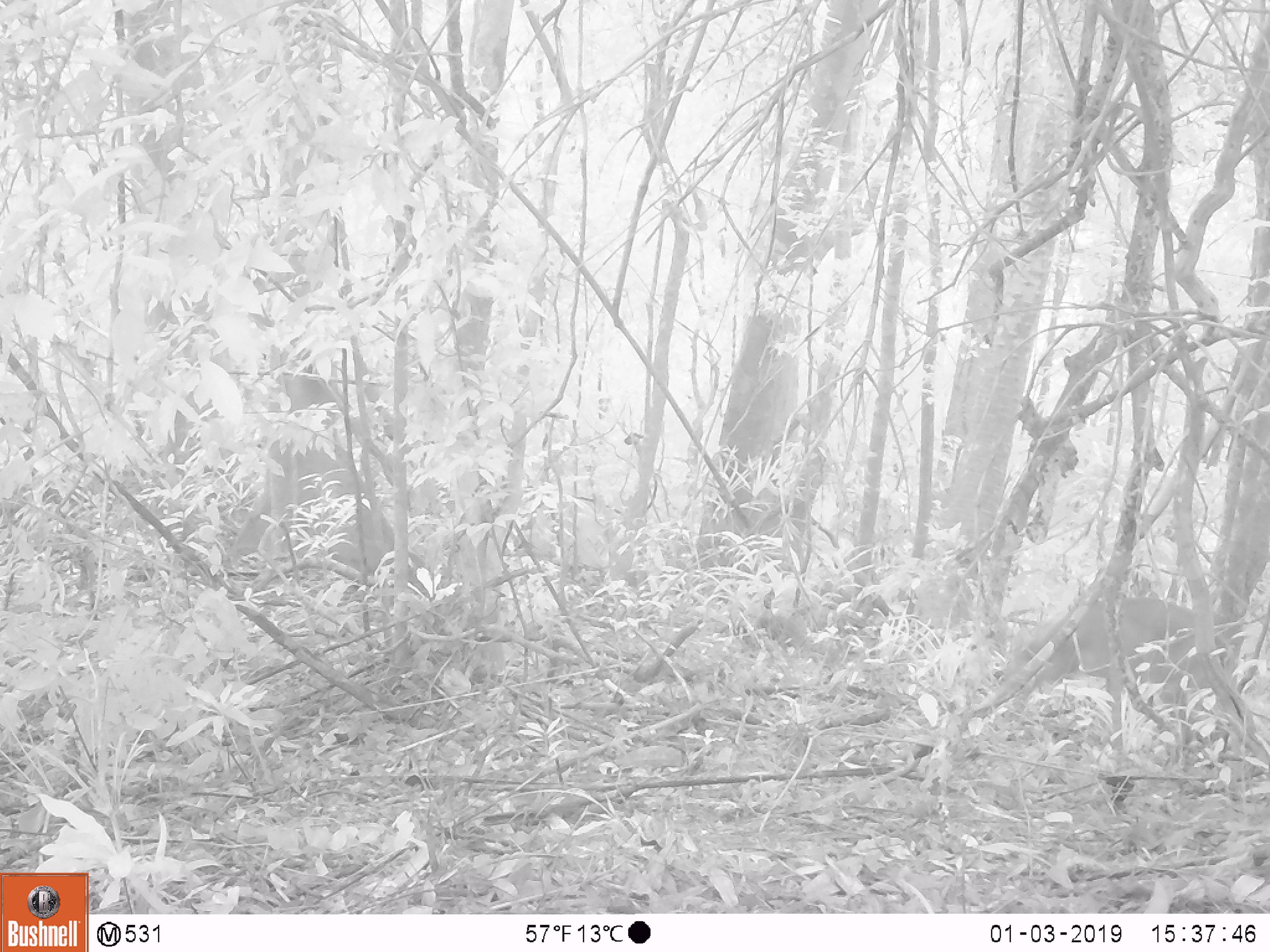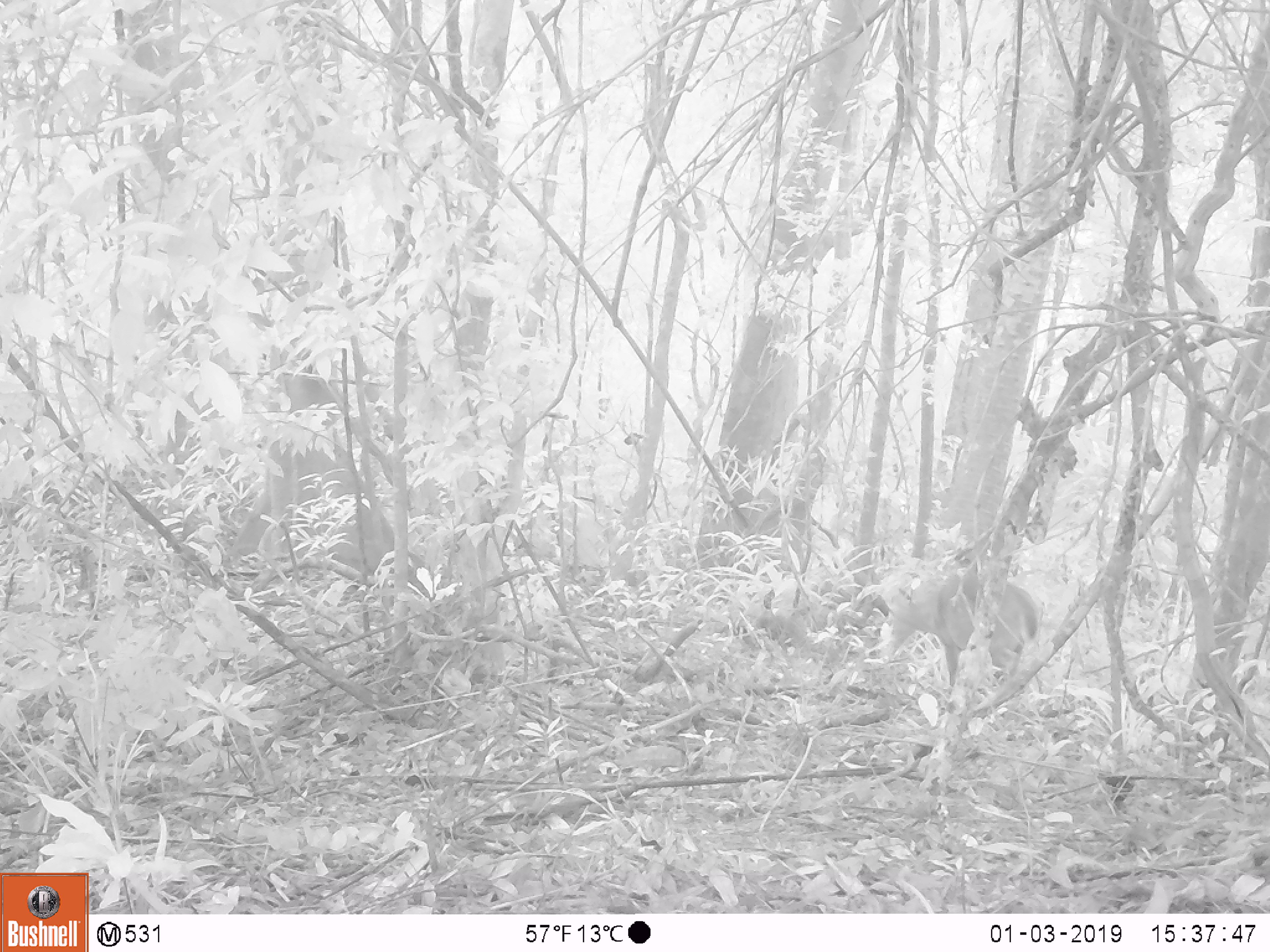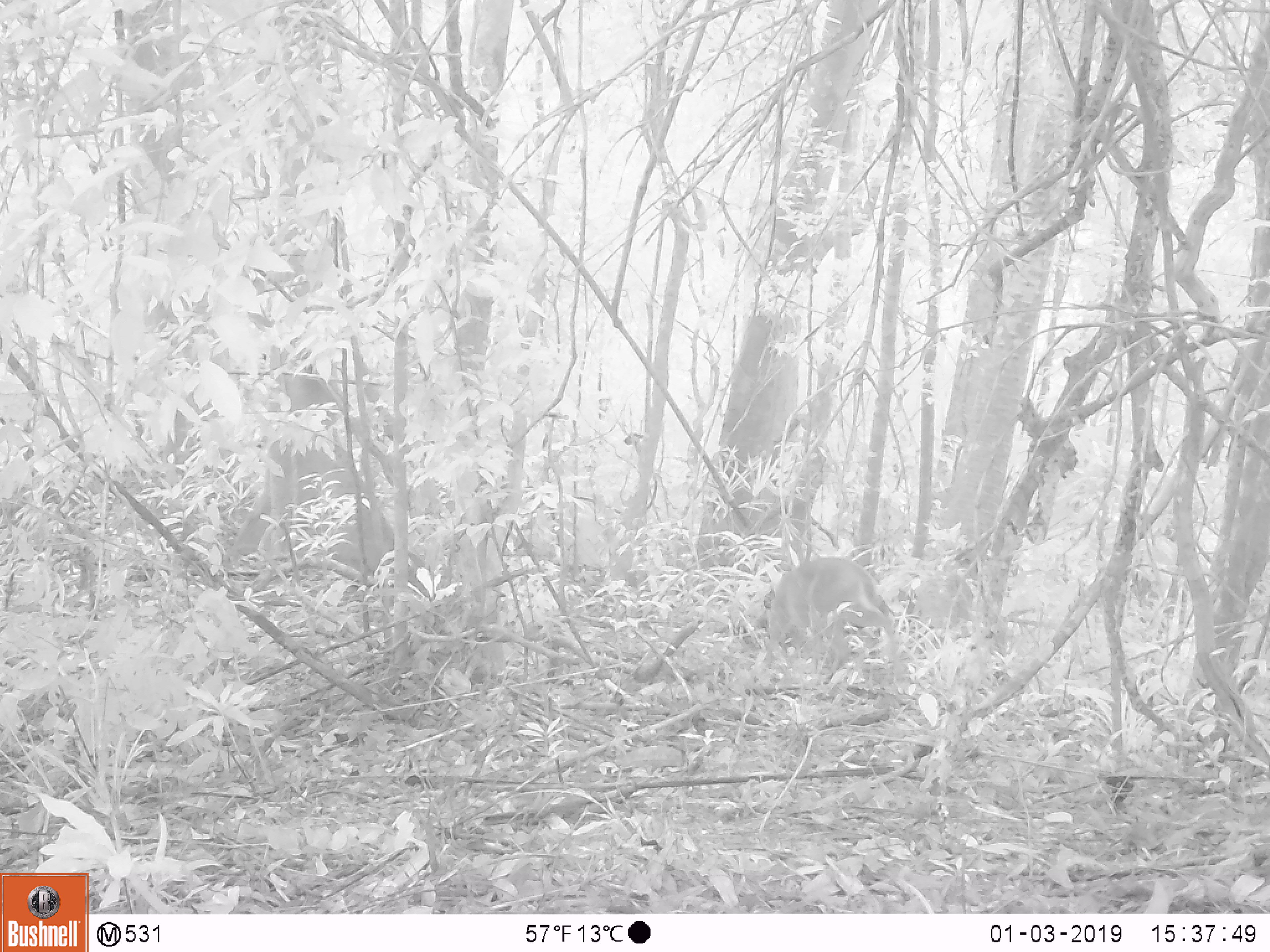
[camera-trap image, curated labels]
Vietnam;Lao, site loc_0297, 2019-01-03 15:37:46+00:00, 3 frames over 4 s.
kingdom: Animalia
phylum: Chordata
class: Mammalia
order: Artiodactyla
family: Cervidae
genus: Muntiacus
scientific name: Muntiacus rooseveltorum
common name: roosevelt's muntjac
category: roosevelts muntjac group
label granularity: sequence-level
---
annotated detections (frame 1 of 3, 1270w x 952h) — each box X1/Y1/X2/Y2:
roosevelts muntjac group: 1032/596/1235/745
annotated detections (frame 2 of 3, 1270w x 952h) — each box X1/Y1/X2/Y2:
roosevelts muntjac group: 890/577/1039/695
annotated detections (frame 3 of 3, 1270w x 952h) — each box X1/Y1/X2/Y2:
roosevelts muntjac group: 762/556/896/670